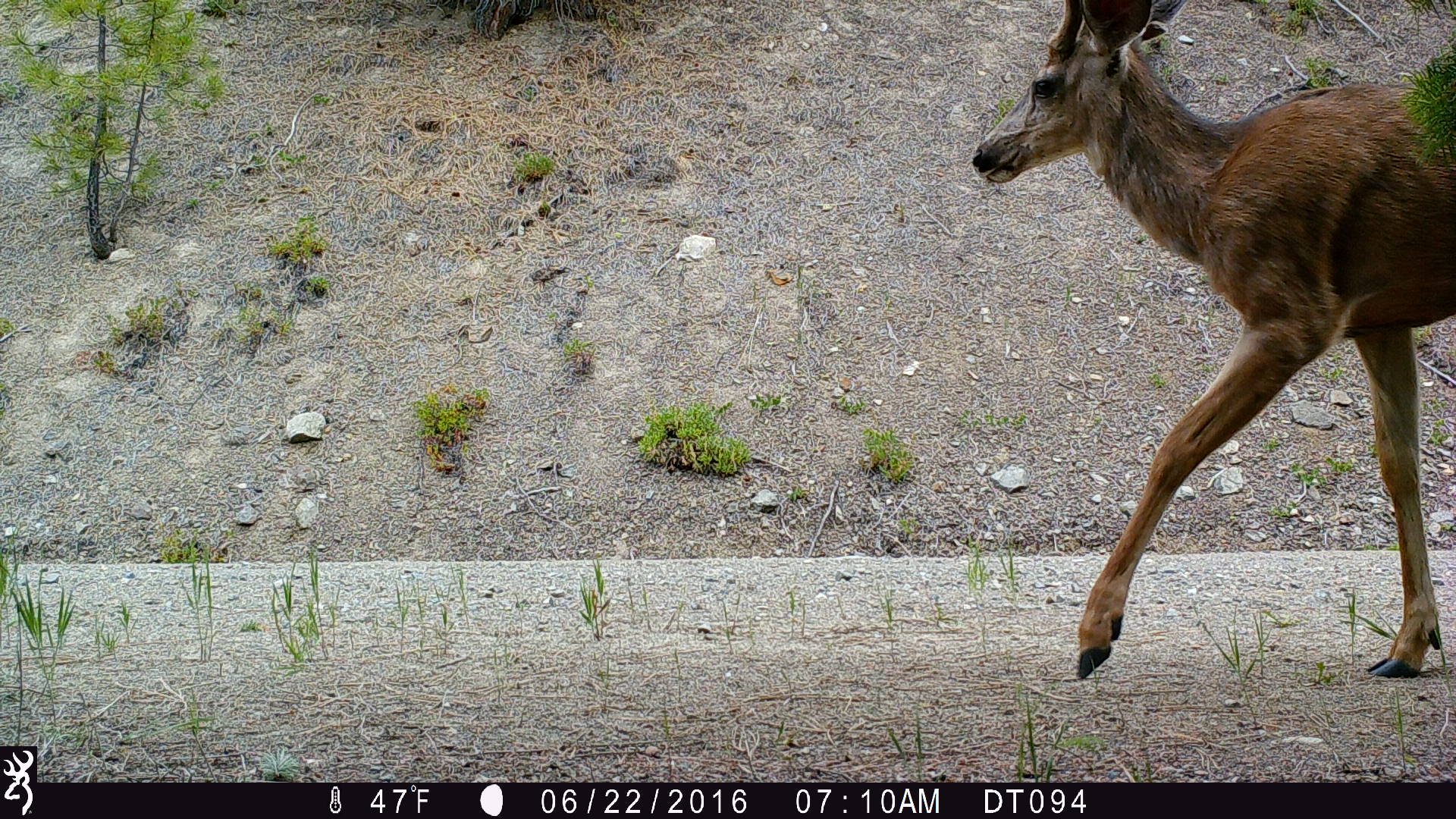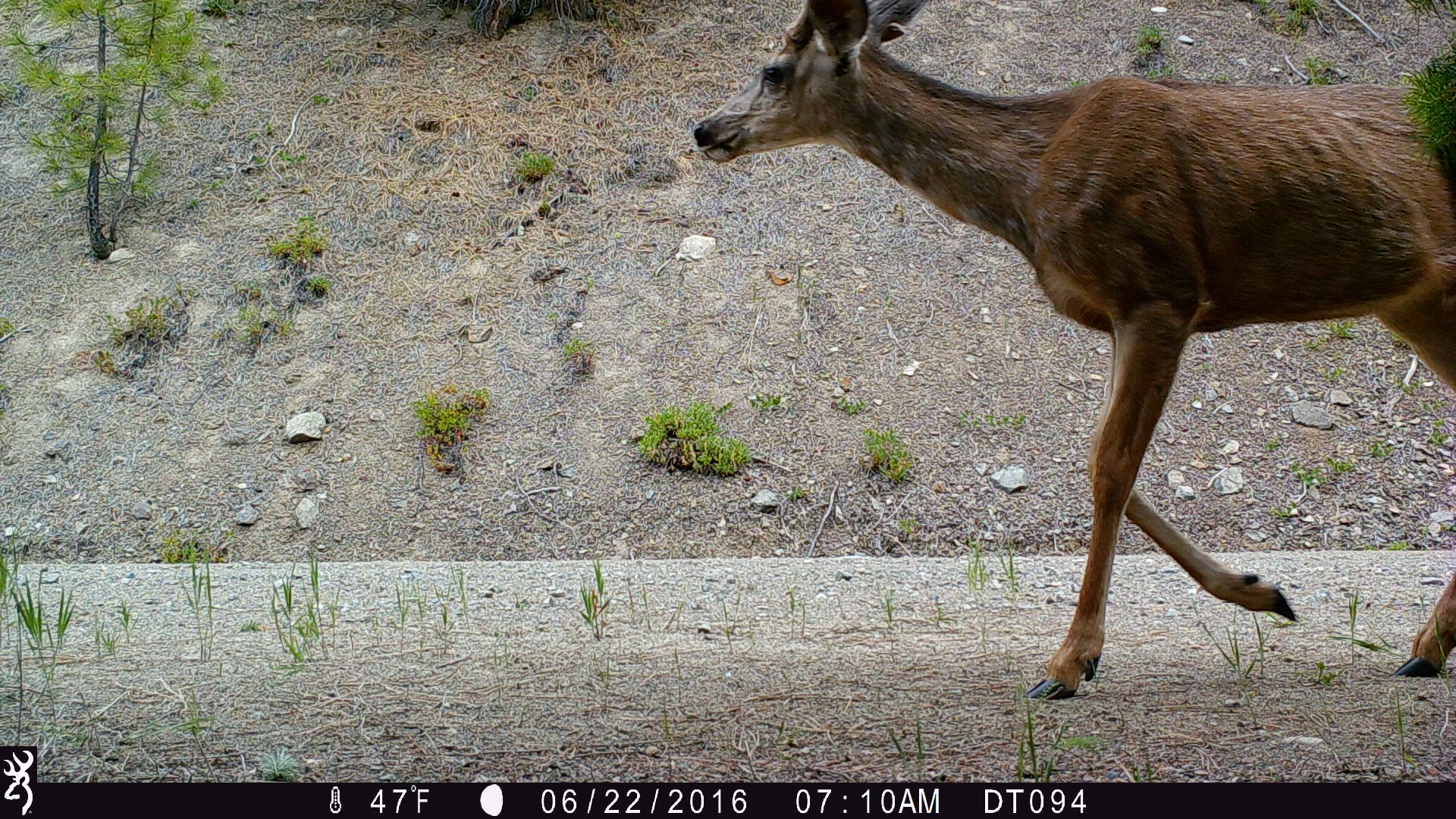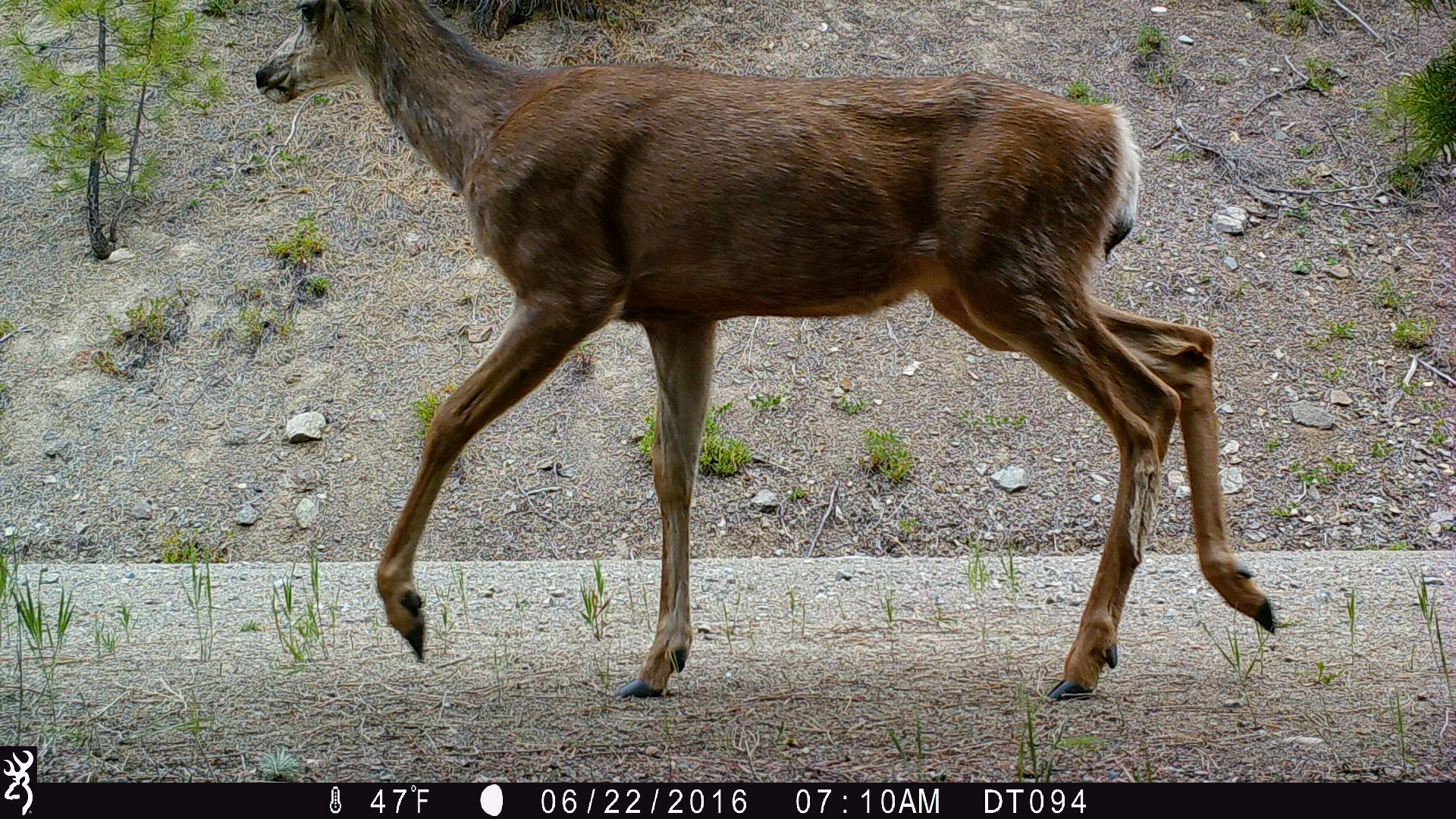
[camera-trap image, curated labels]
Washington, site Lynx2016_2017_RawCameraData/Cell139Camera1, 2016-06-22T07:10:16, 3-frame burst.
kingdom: Animalia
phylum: Chordata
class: Mammalia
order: Artiodactyla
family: Cervidae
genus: Odocoileus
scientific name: Odocoileus hemionus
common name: mule deer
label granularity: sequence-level